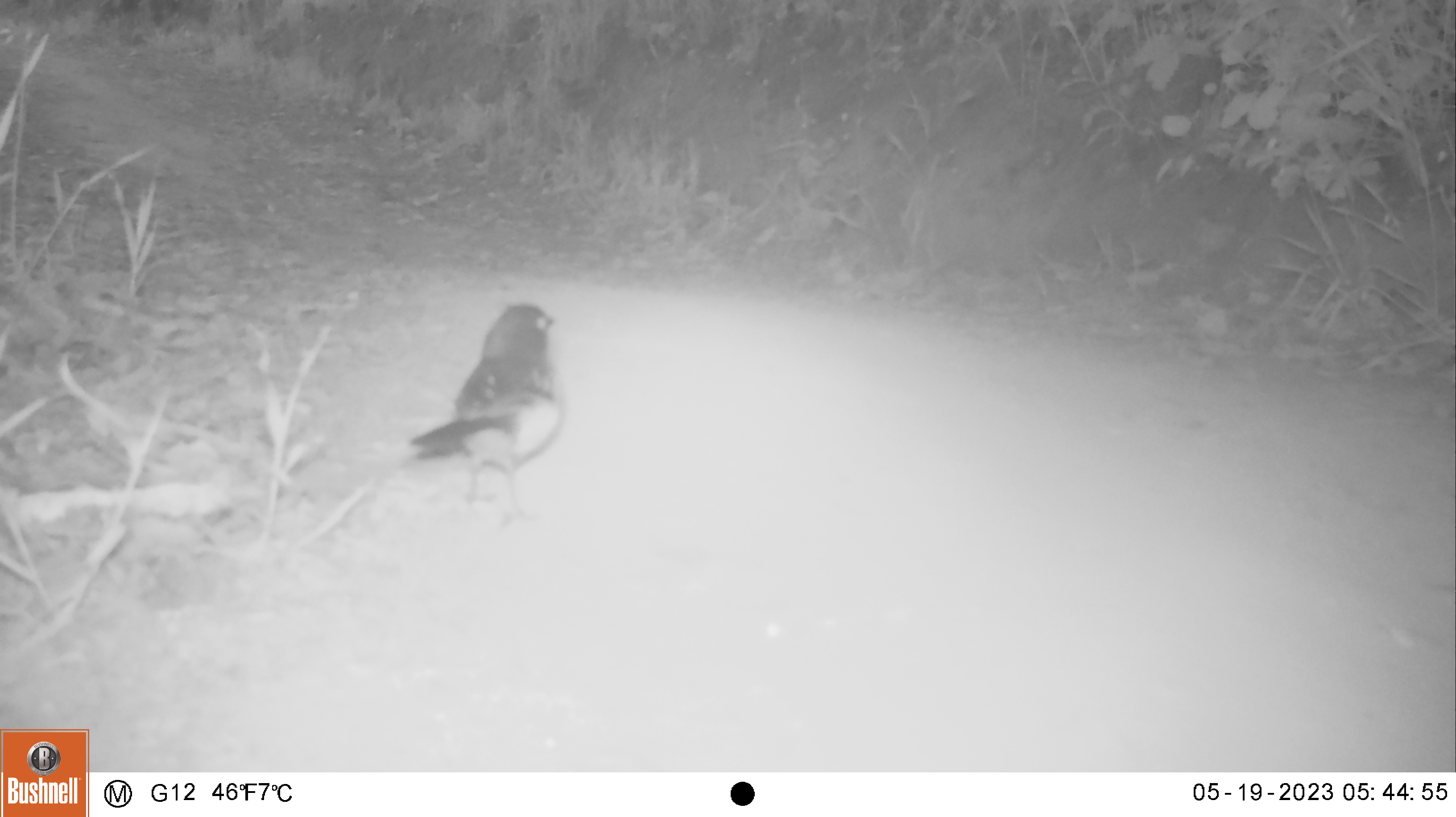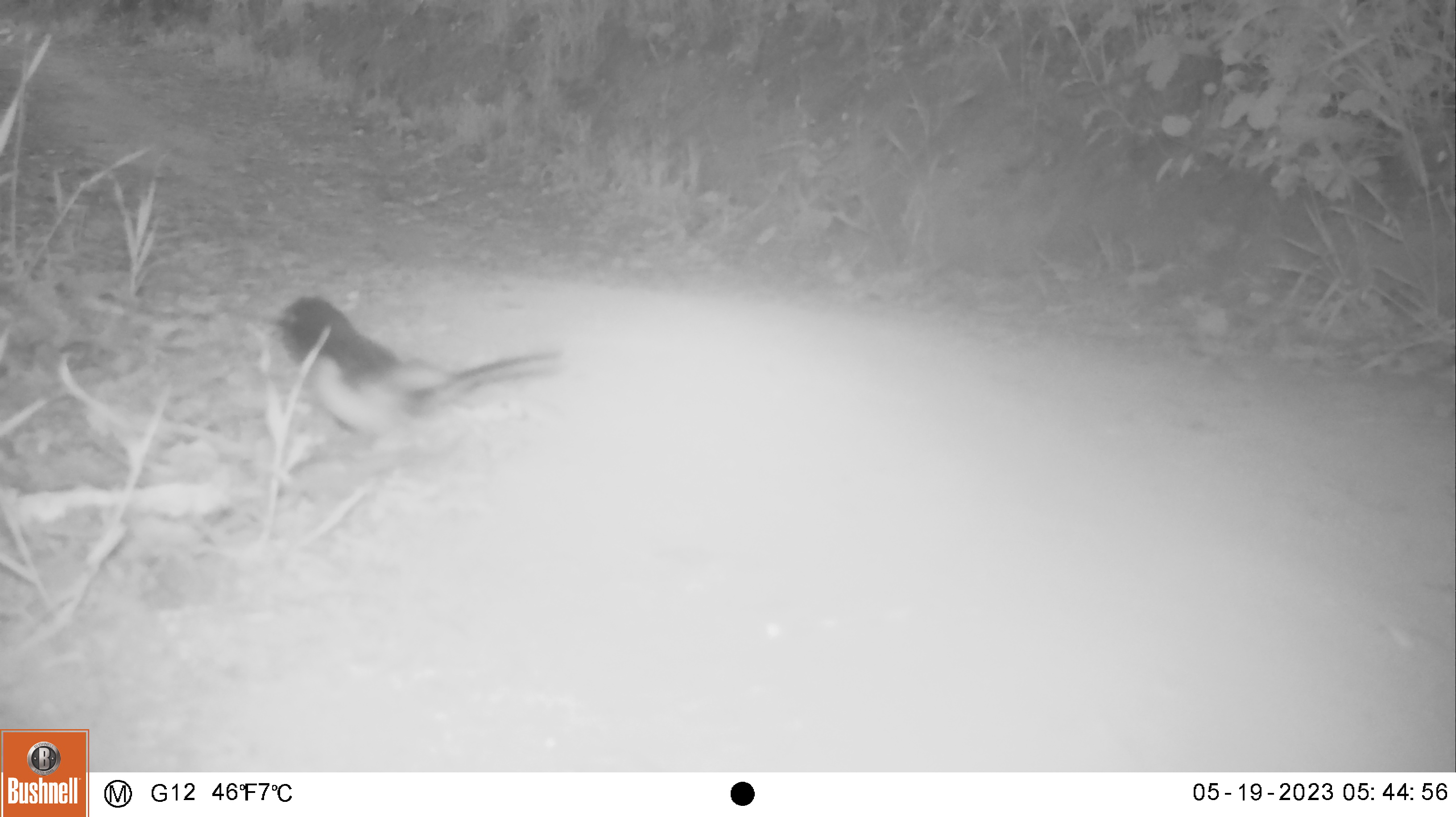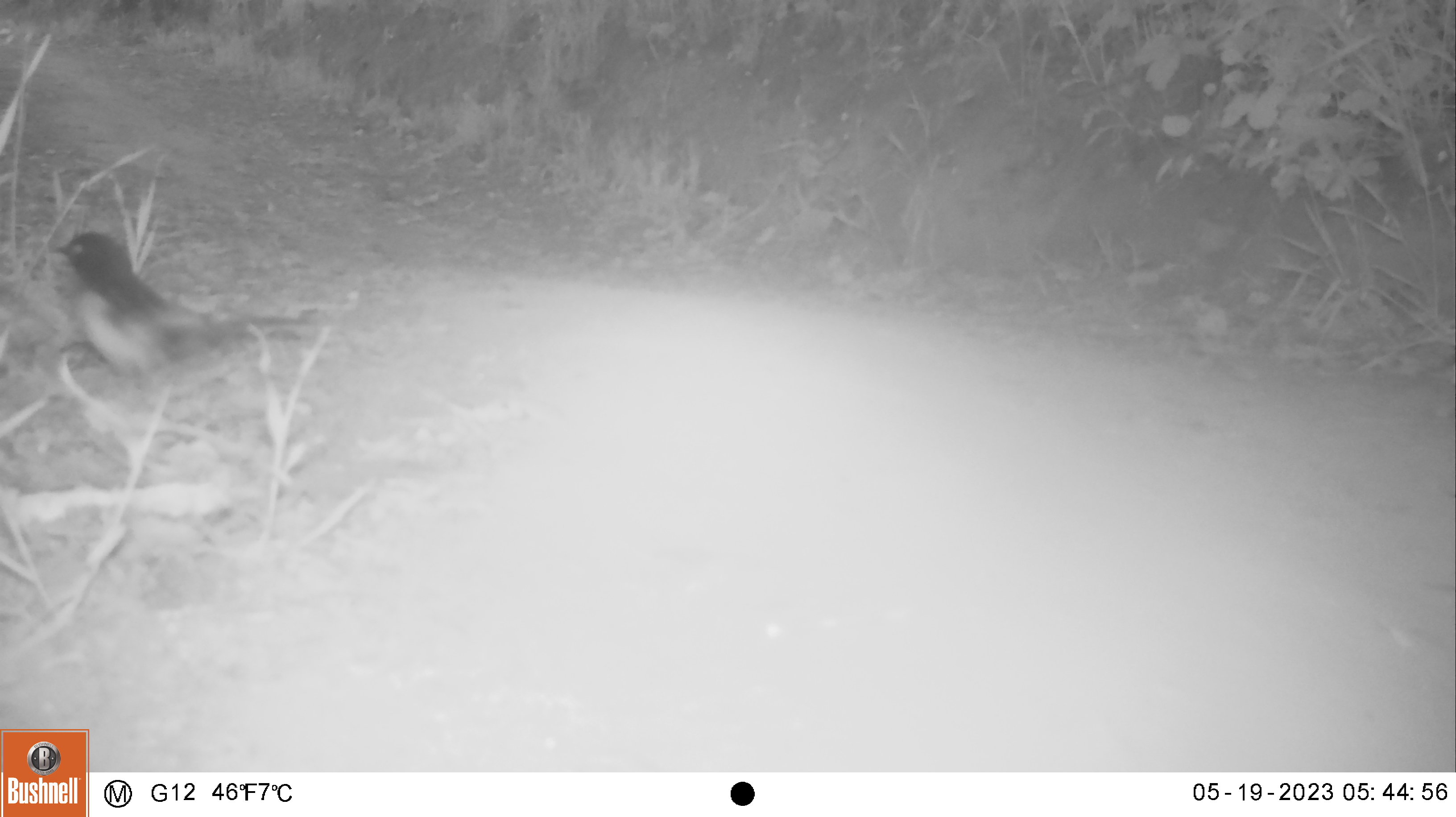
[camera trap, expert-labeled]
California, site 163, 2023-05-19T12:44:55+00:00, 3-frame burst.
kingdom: Animalia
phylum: Chordata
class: Aves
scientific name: Aves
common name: bird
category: unknown bird